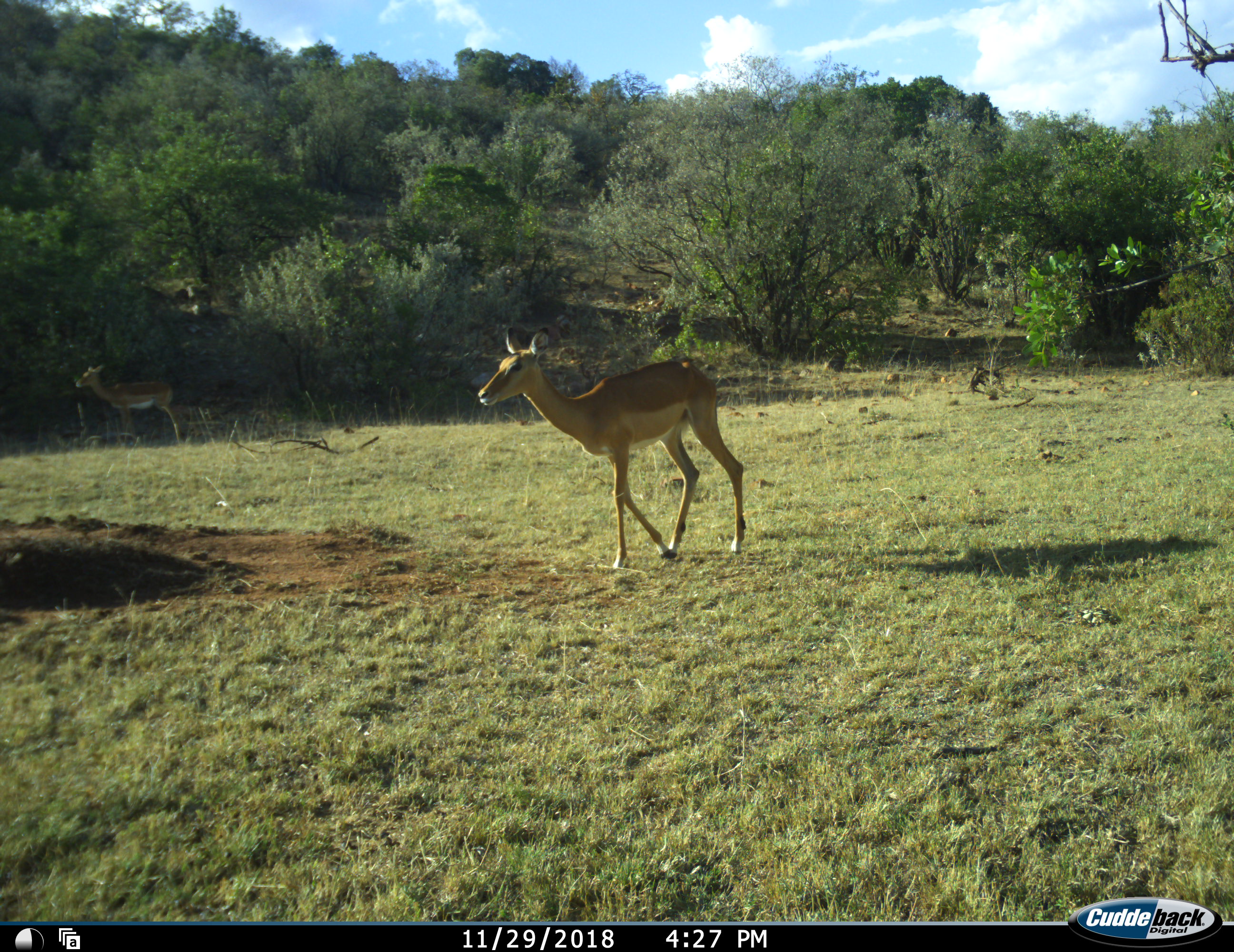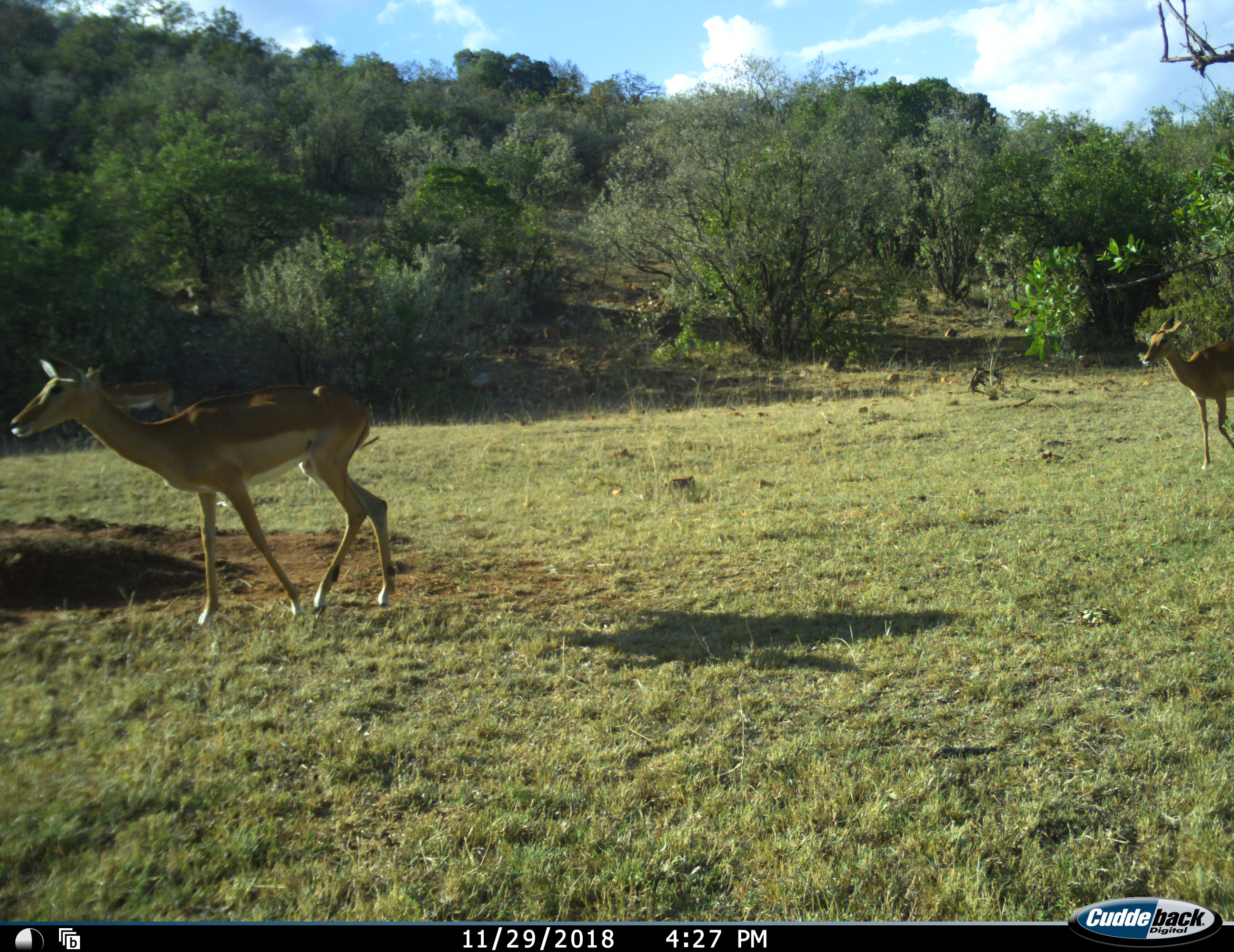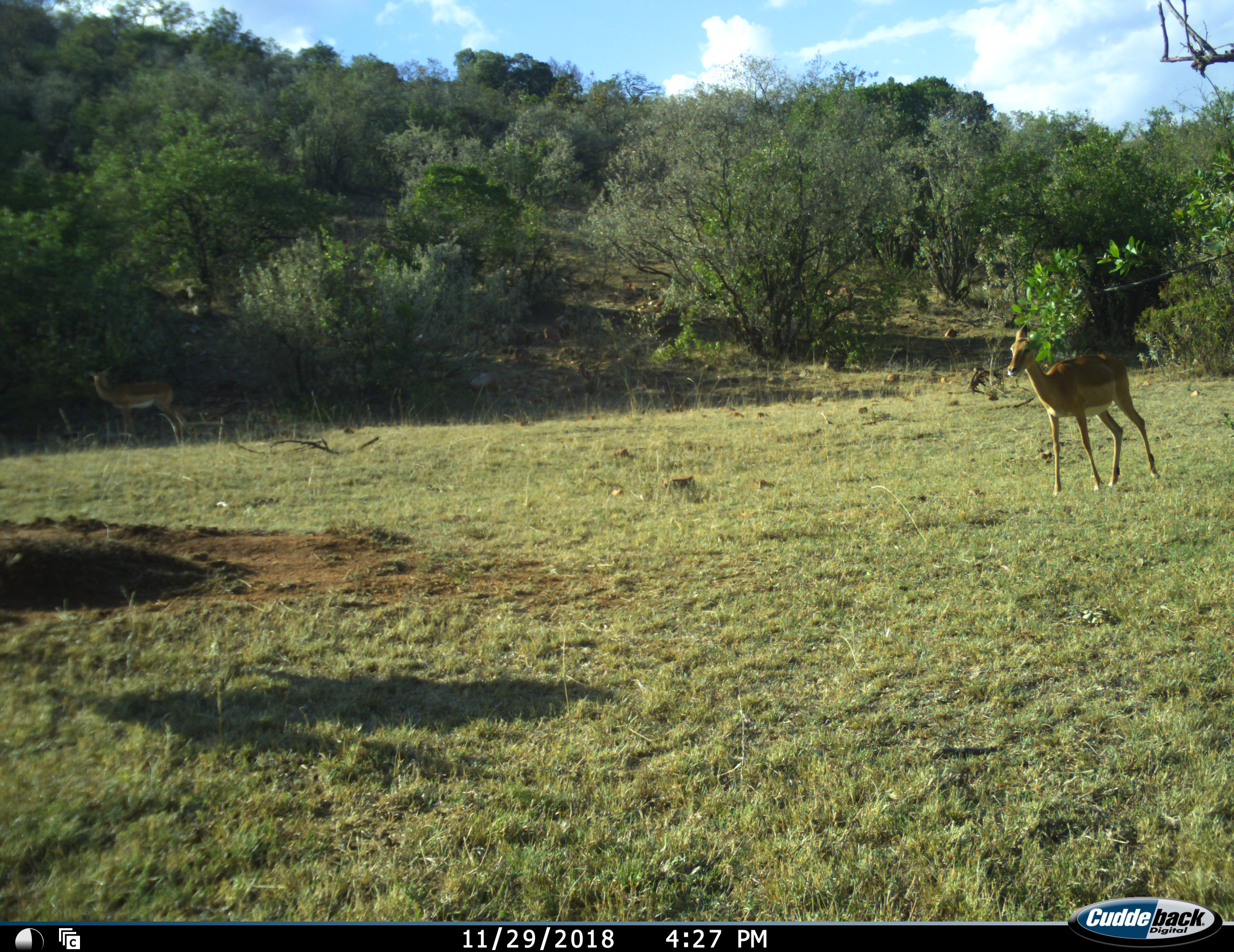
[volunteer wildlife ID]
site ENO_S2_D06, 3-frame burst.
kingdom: Animalia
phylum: Chordata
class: Mammalia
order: Artiodactyla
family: Bovidae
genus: Aepyceros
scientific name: Aepyceros melampus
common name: impala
Impala (Aepyceros melampus), count 2. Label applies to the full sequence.